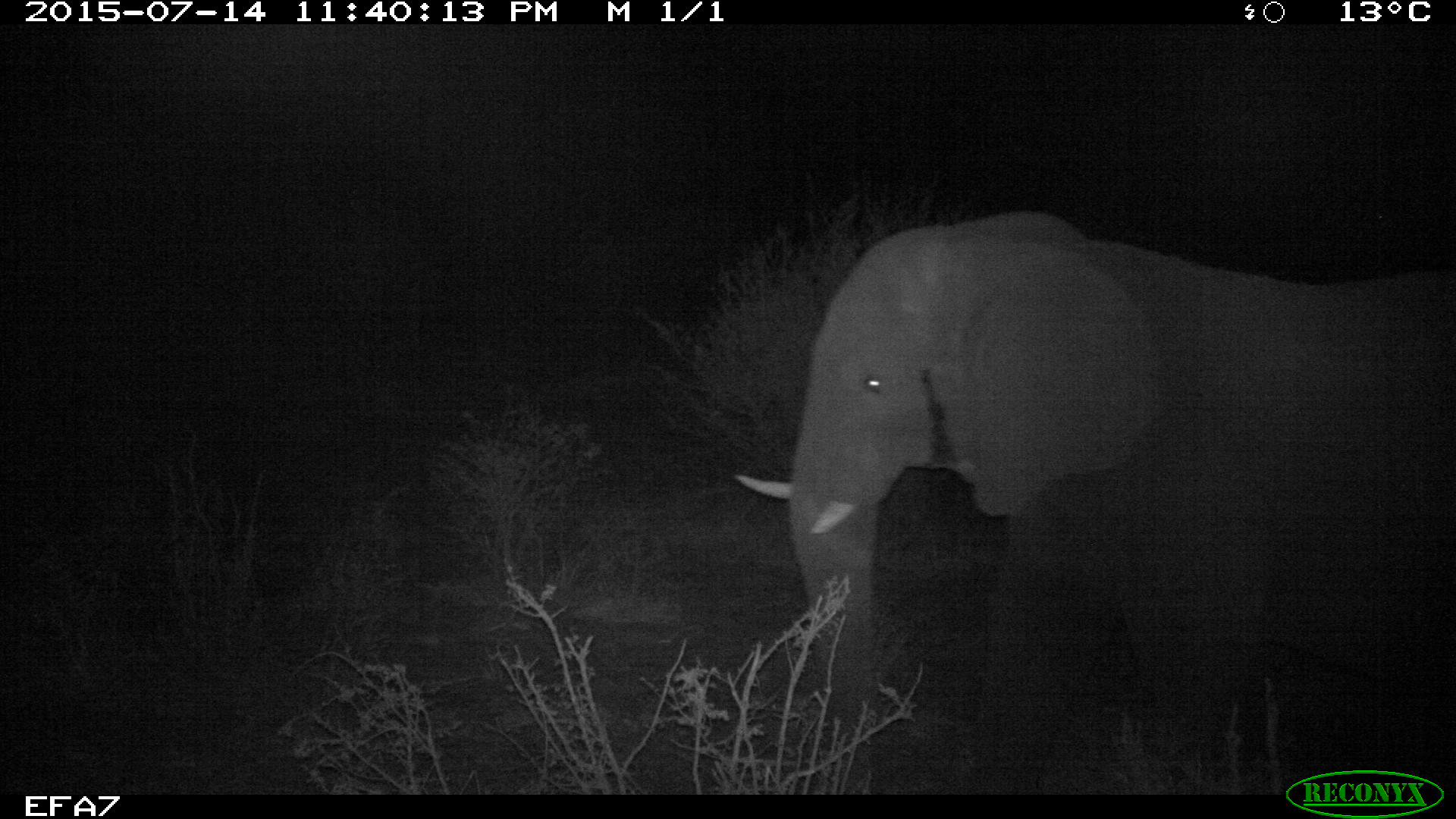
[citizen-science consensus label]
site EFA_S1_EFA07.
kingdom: Animalia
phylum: Chordata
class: Mammalia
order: Proboscidea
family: Elephantidae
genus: Loxodonta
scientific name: Loxodonta africana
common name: african bush elephant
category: elephant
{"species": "elephant (african bush elephant) (Loxodonta africana)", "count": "1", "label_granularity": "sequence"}